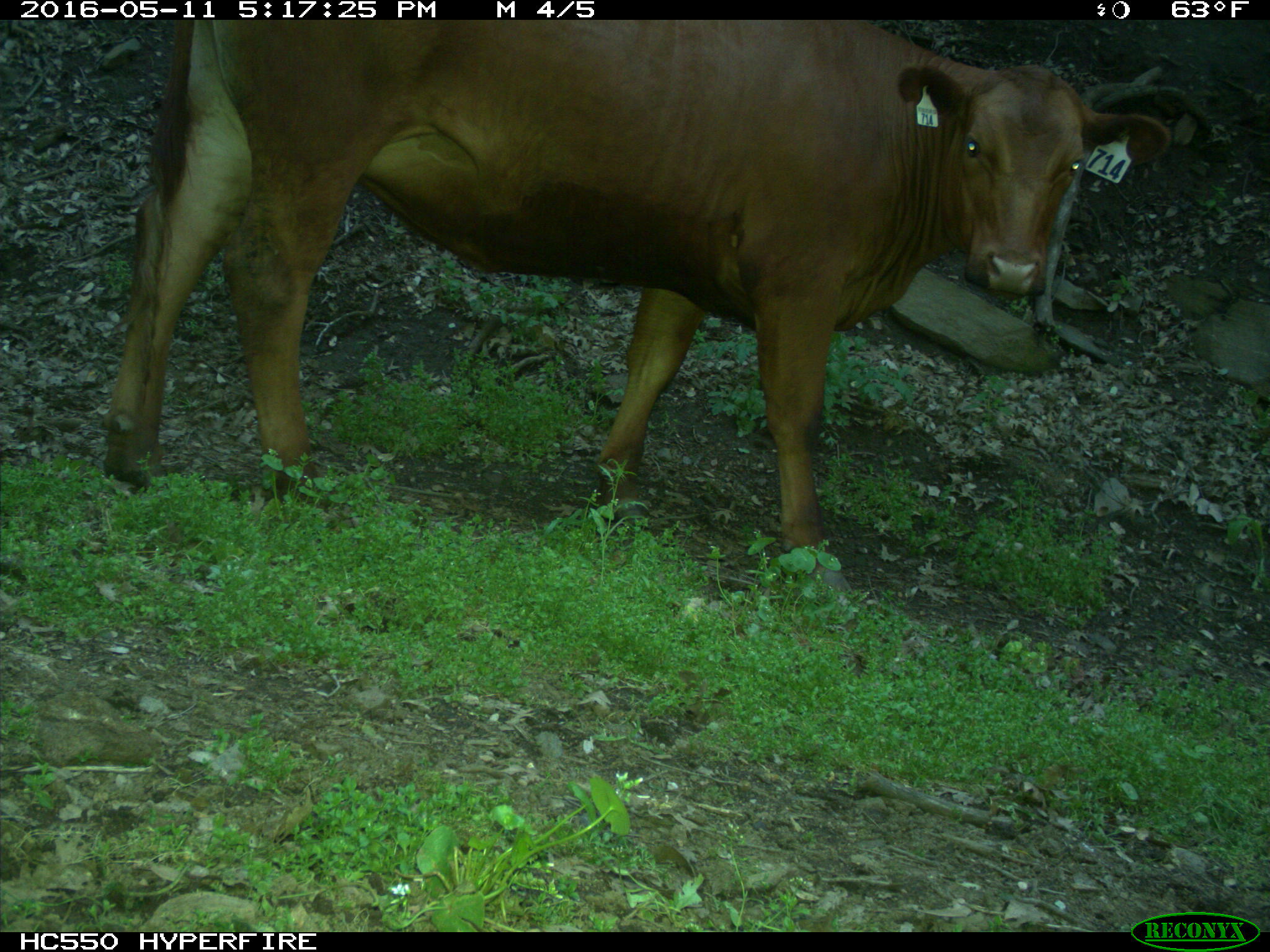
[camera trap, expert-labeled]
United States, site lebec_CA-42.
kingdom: Animalia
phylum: Chordata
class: Mammalia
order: Artiodactyla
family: Bovidae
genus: Bos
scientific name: Bos taurus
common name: domestic cow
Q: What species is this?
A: Bos taurus (domestic cow).